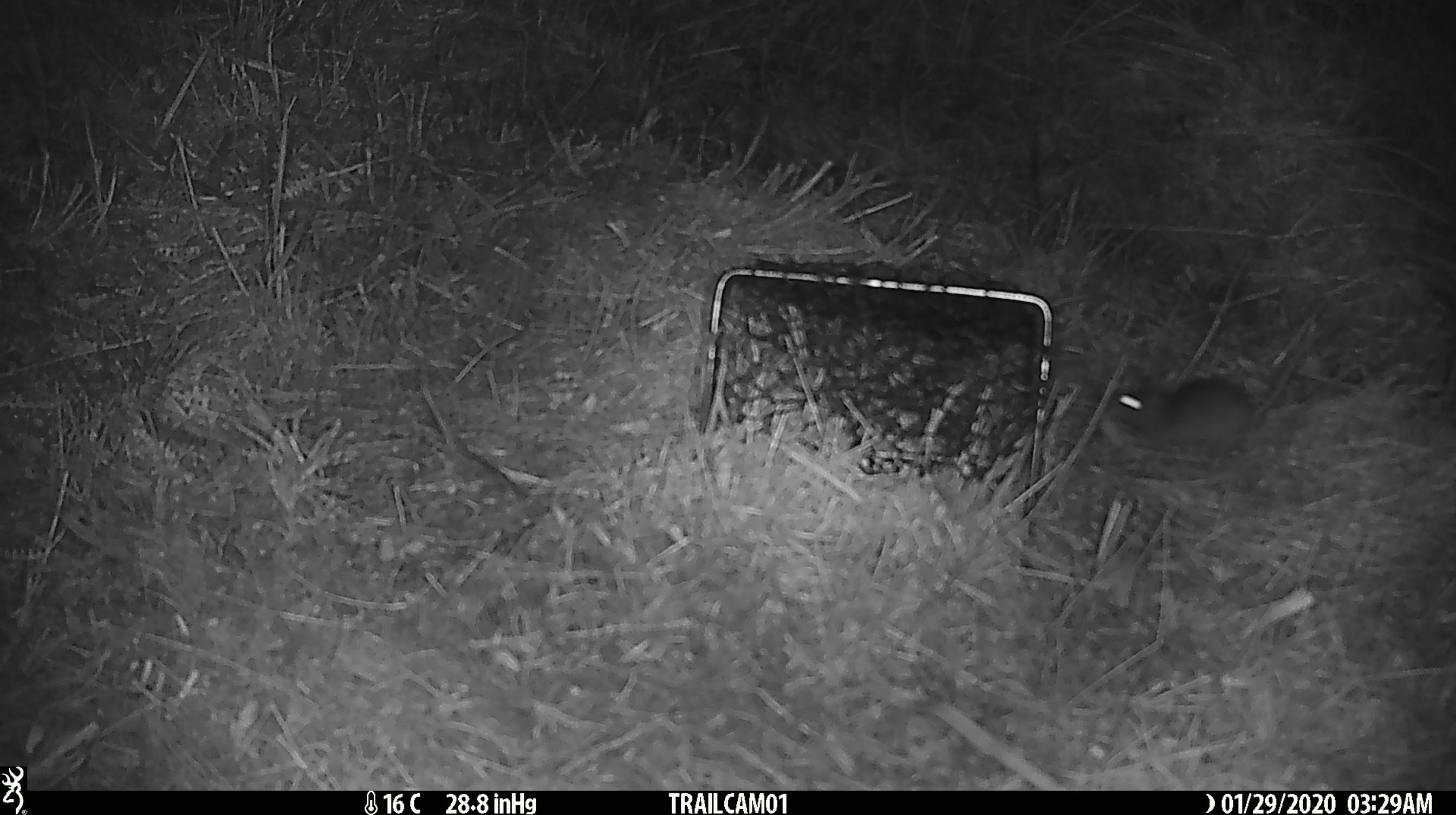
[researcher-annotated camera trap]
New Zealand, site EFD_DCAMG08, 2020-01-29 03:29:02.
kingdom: Animalia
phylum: Chordata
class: Mammalia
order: Rodentia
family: Muridae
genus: Mus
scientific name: Mus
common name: mouse